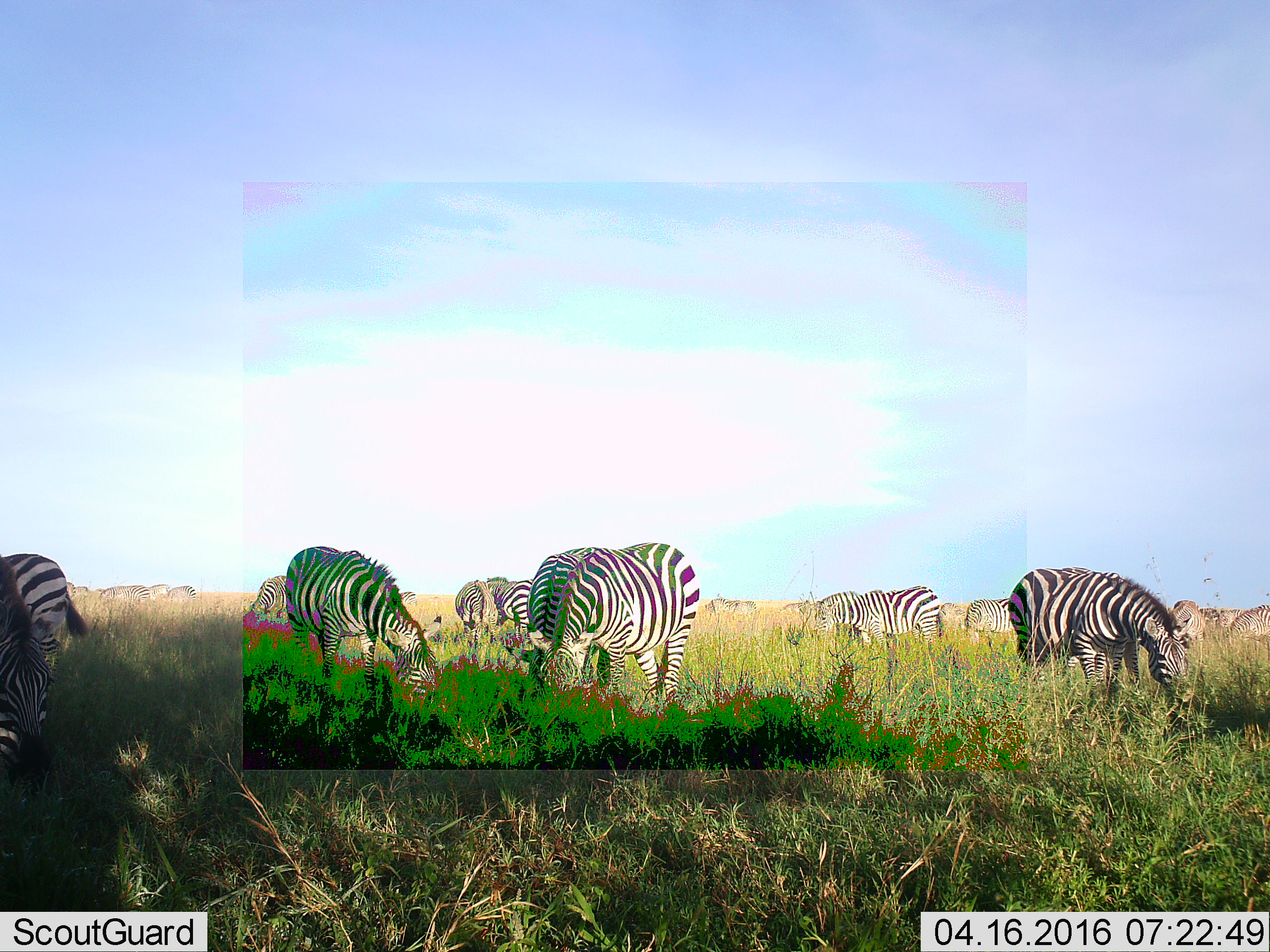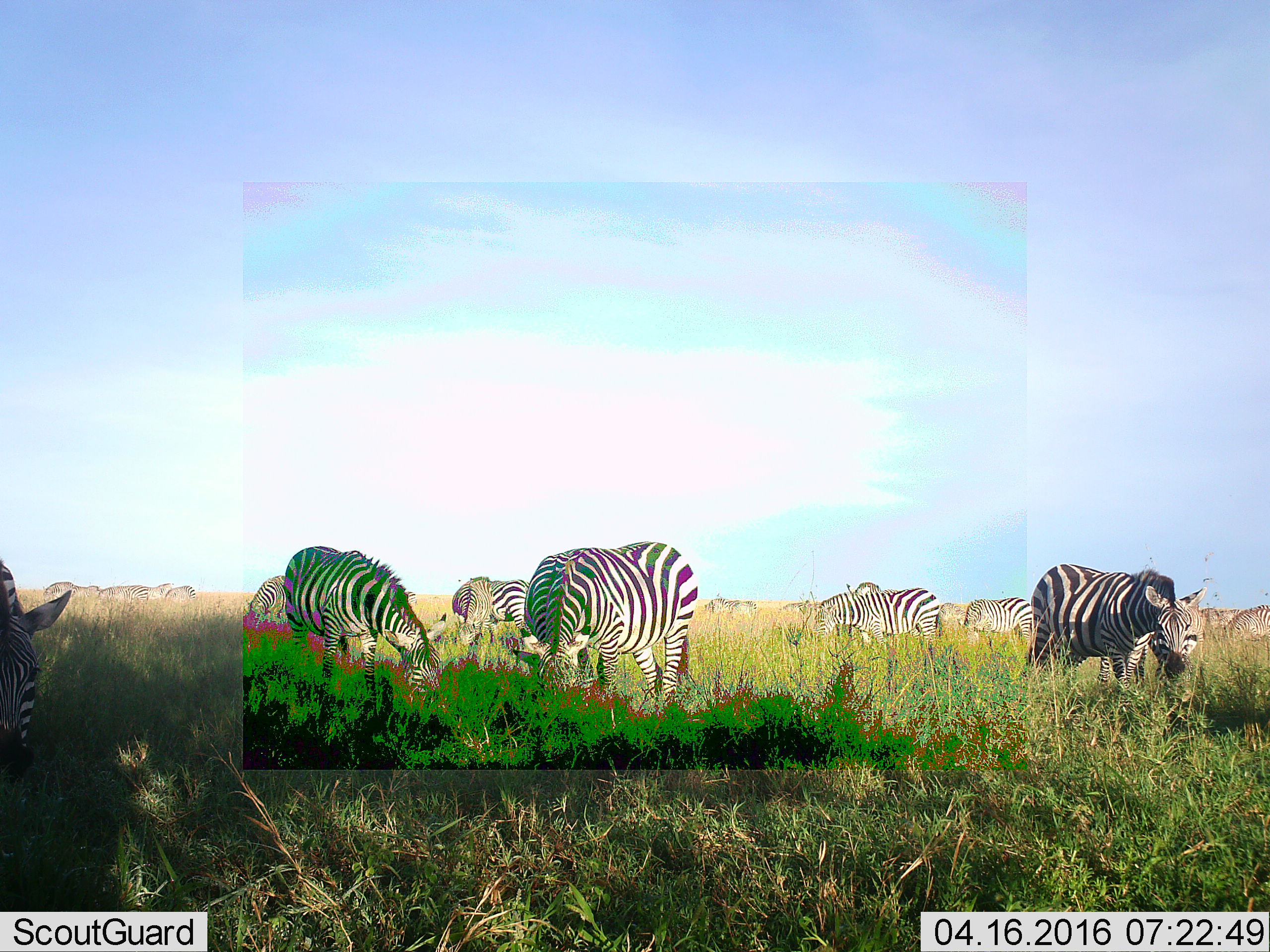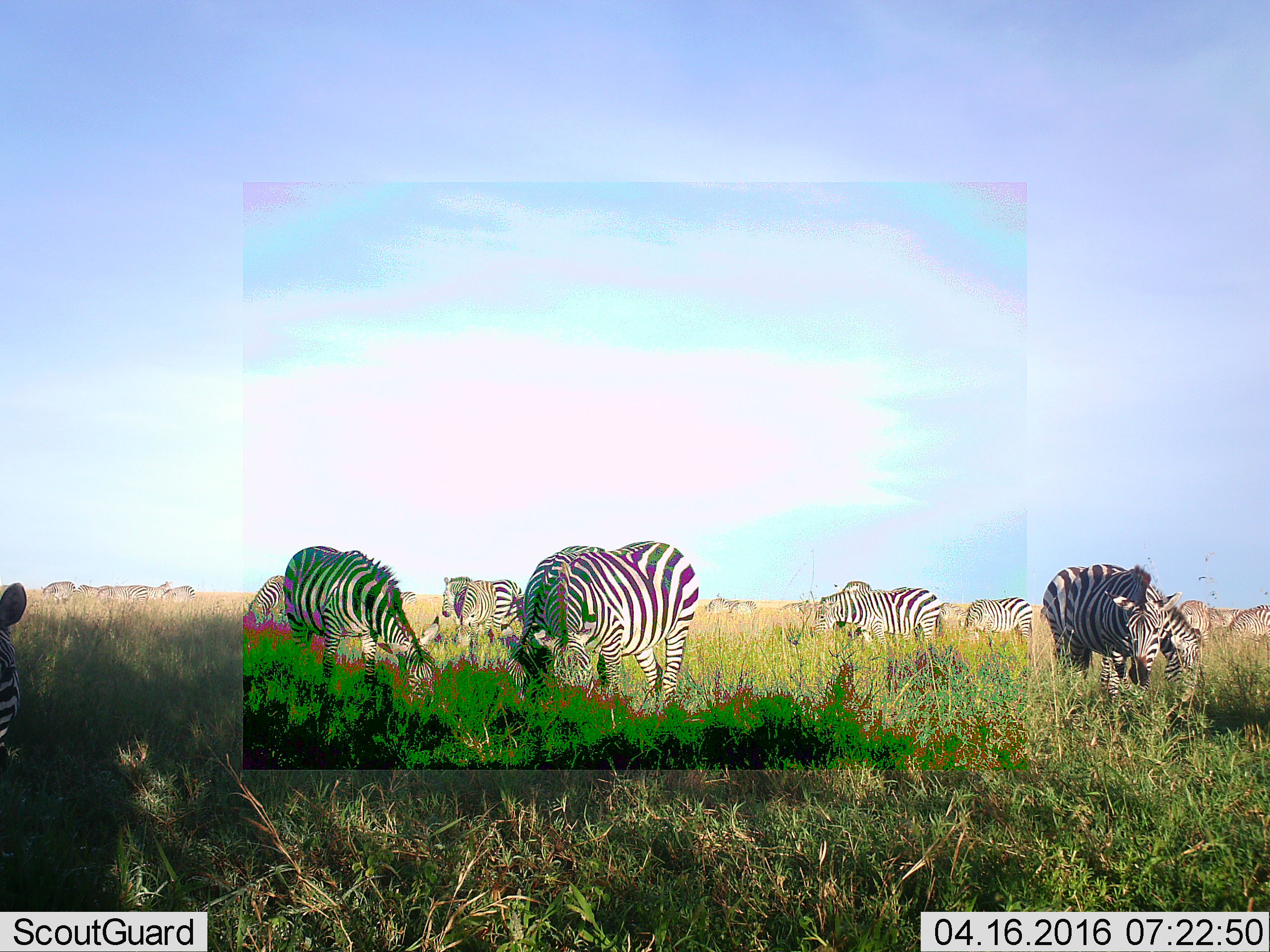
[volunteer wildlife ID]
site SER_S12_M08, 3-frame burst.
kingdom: Animalia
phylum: Chordata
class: Mammalia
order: Perissodactyla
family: Equidae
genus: Equus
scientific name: Equus quagga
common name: plains zebra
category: zebraplains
Zebraplains (plains zebra) (Equus quagga), count 11-50. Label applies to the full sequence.